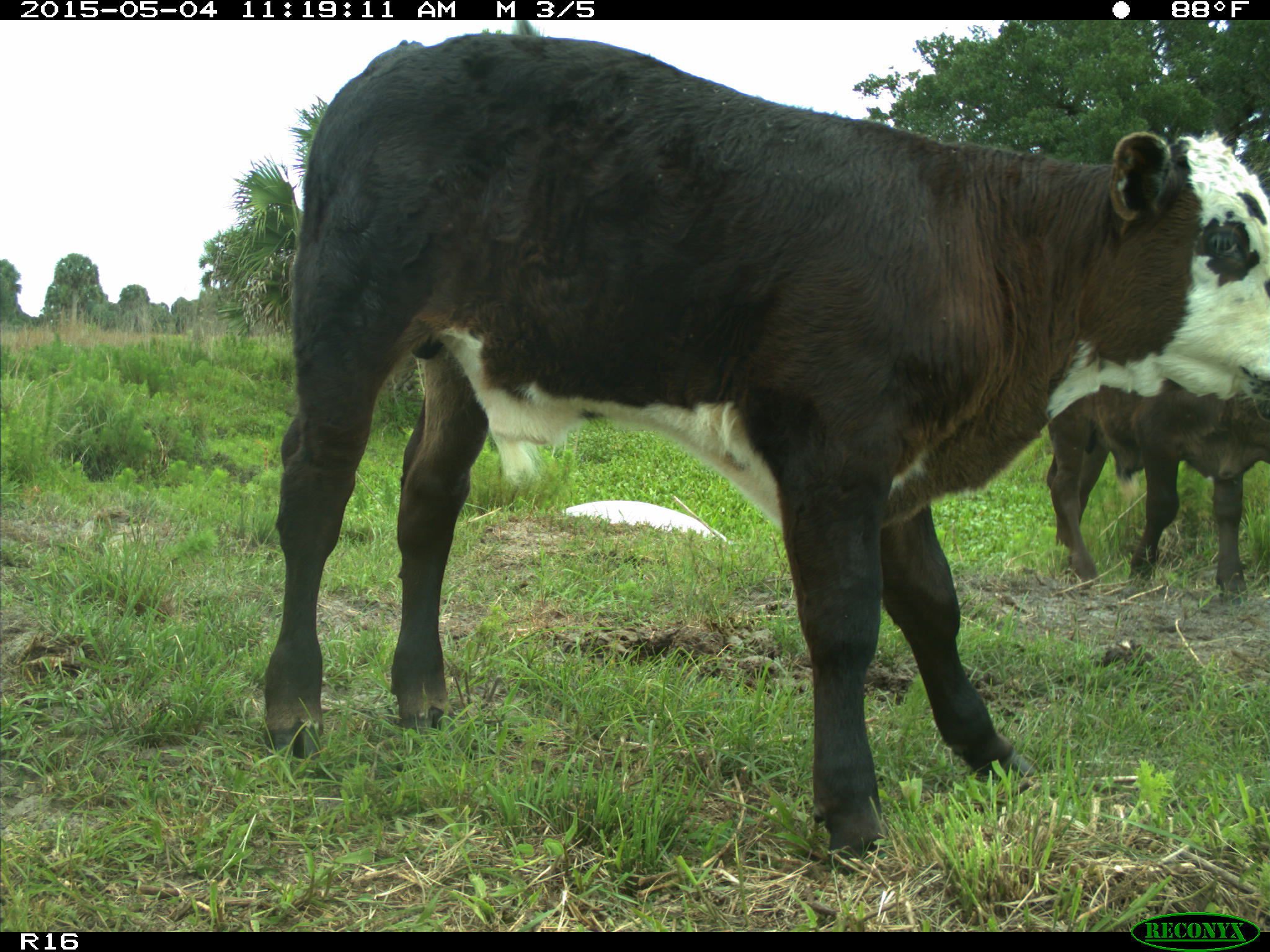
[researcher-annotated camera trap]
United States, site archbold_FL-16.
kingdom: Animalia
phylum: Chordata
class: Mammalia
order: Artiodactyla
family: Bovidae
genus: Bos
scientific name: Bos taurus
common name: domestic cow